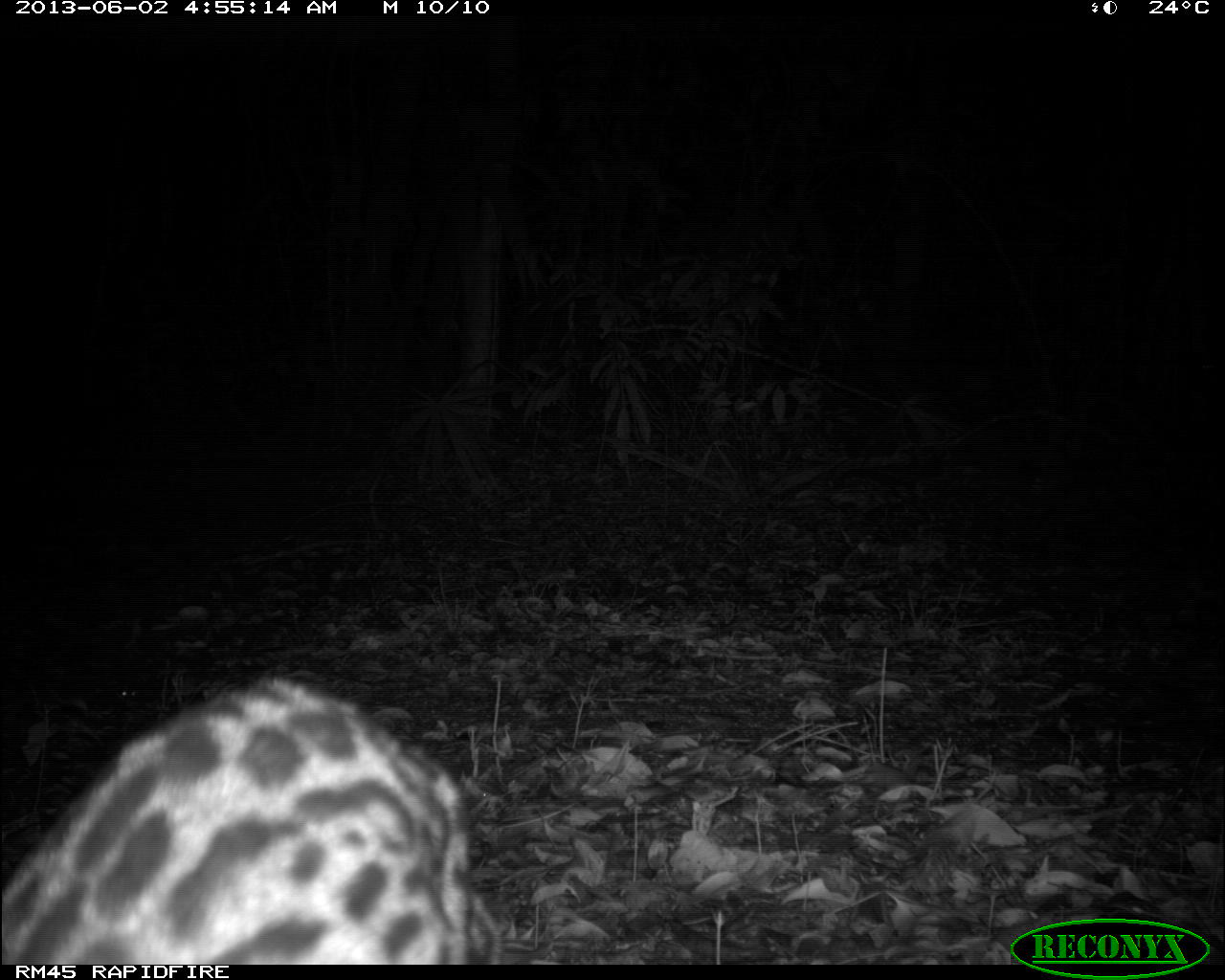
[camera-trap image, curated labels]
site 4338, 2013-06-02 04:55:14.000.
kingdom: Animalia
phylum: Chordata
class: Mammalia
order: Carnivora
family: Felidae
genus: Leopardus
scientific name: Leopardus pardalis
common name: ocelot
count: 1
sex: female